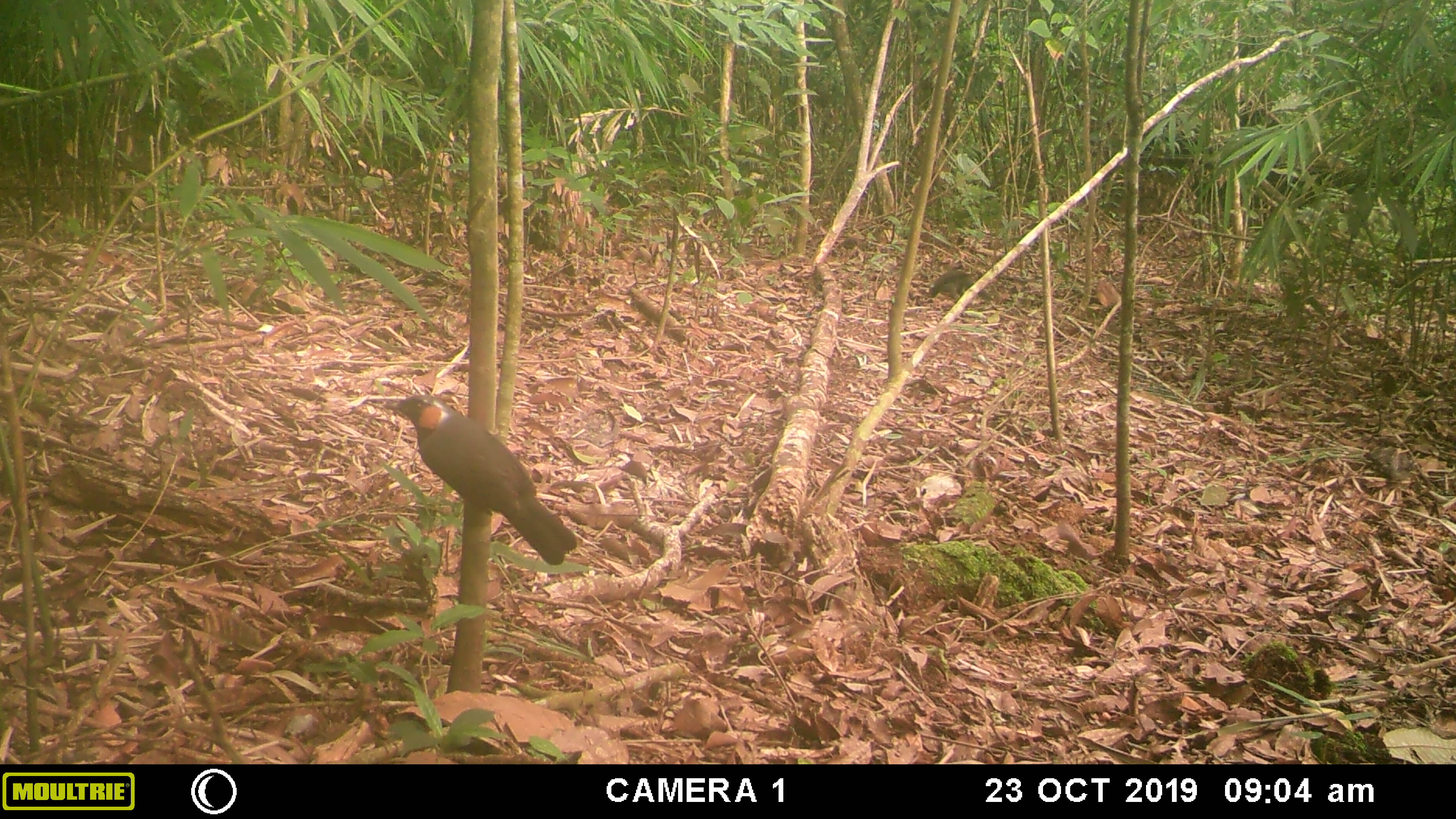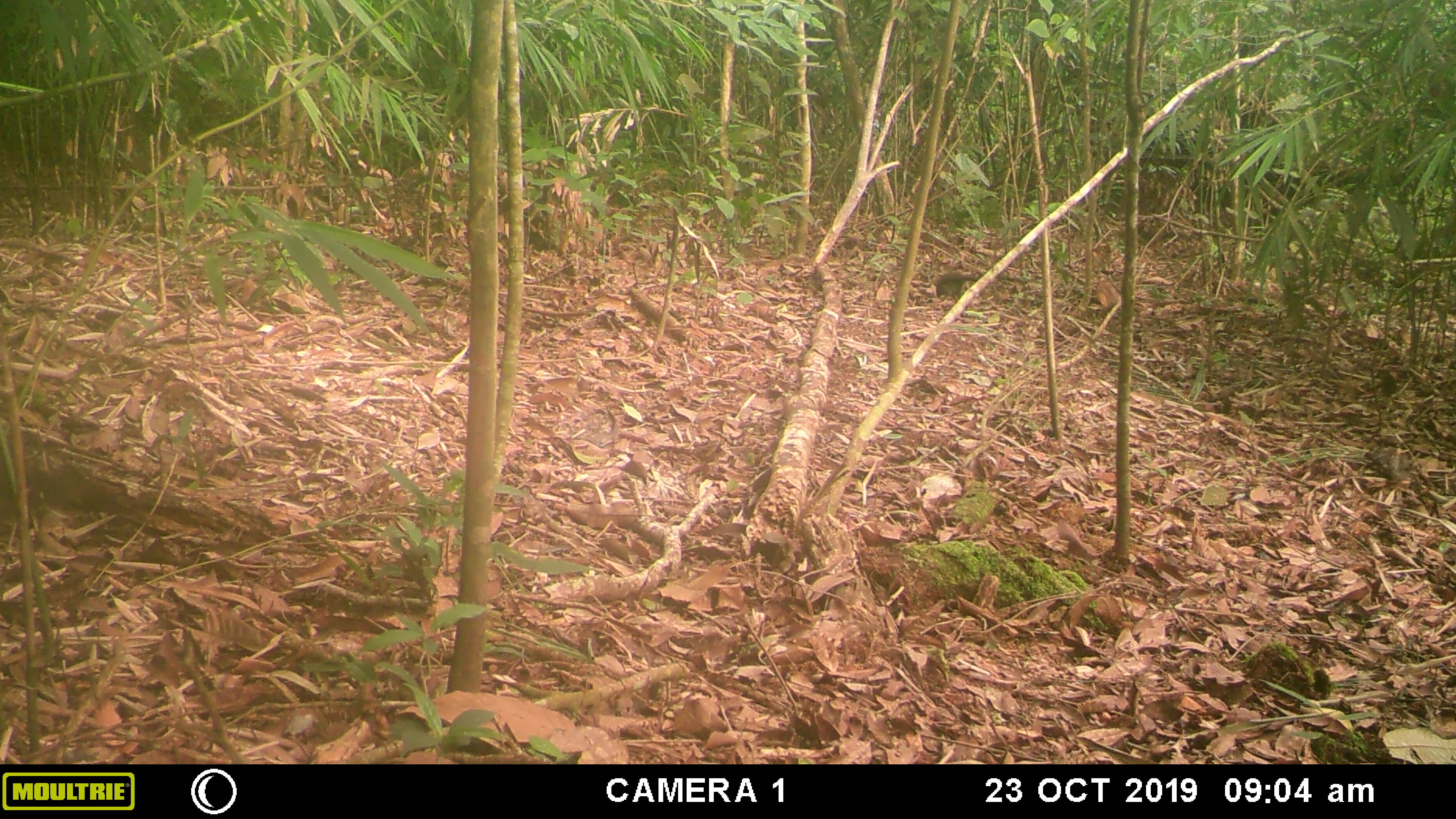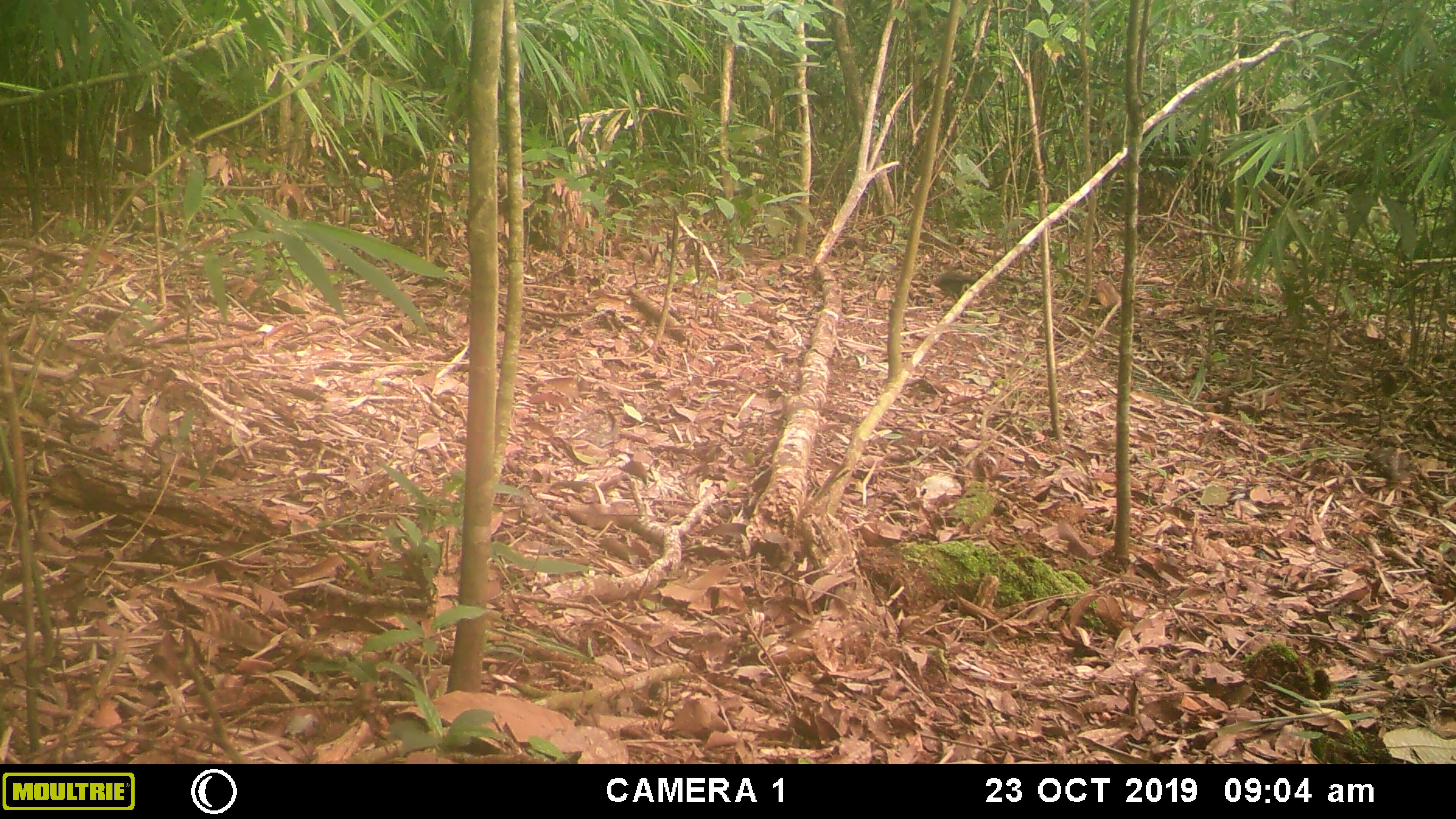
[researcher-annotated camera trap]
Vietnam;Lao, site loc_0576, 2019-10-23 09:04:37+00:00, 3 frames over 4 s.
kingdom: Animalia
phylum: Chordata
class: Aves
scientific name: Aves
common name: bird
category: unidentified bird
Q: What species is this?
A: Unidentified bird (bird) (Aves).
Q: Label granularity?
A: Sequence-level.